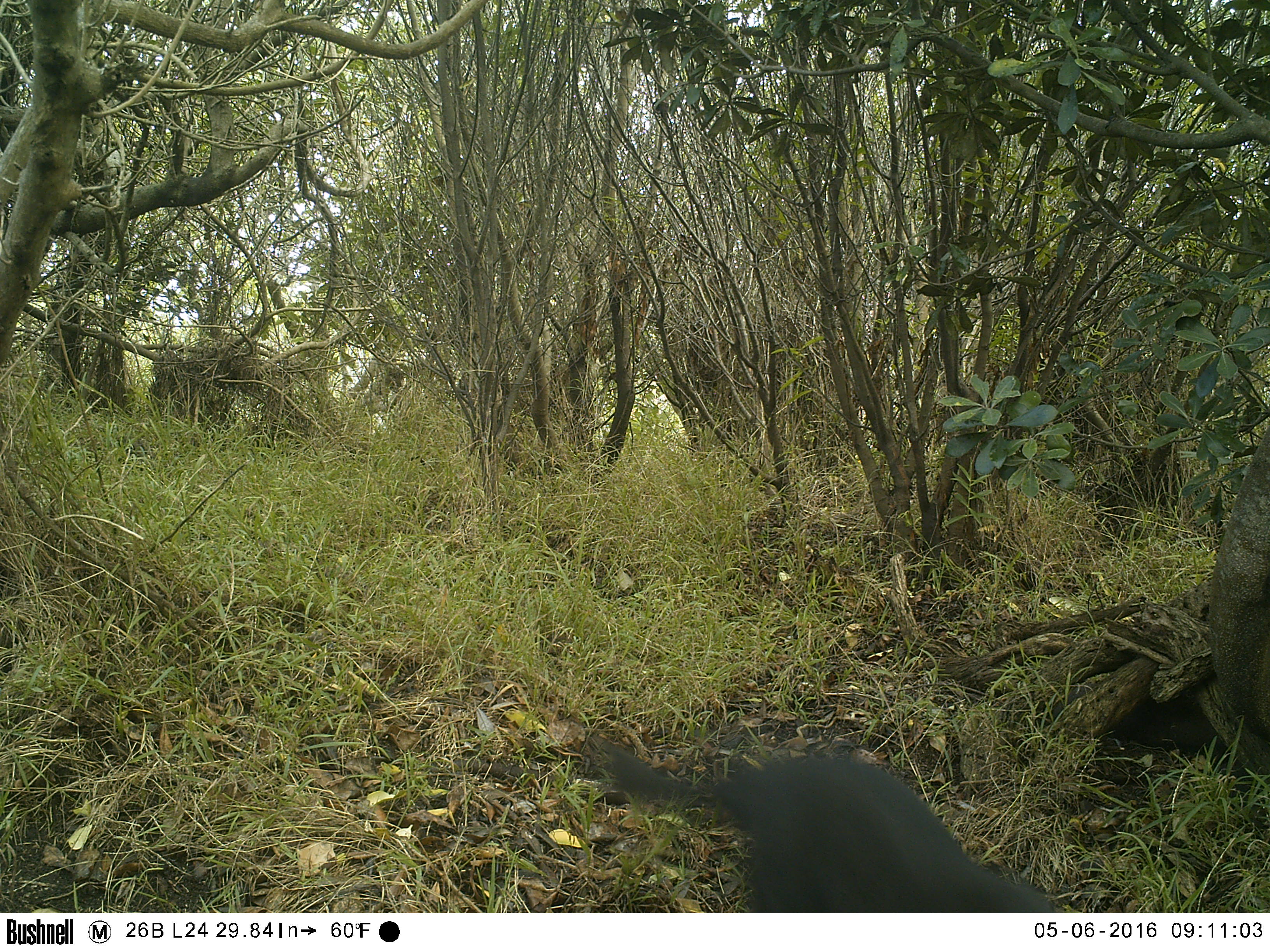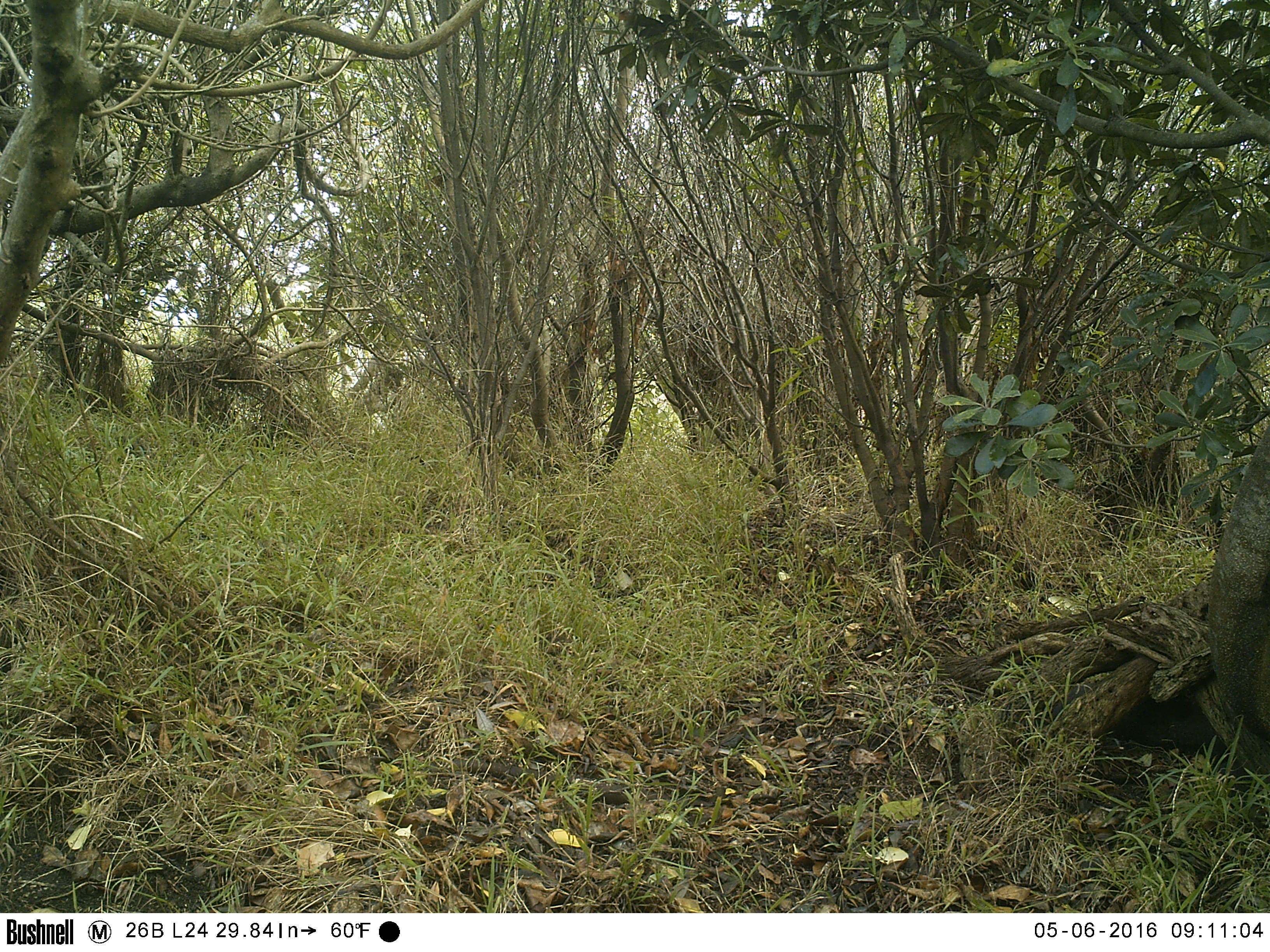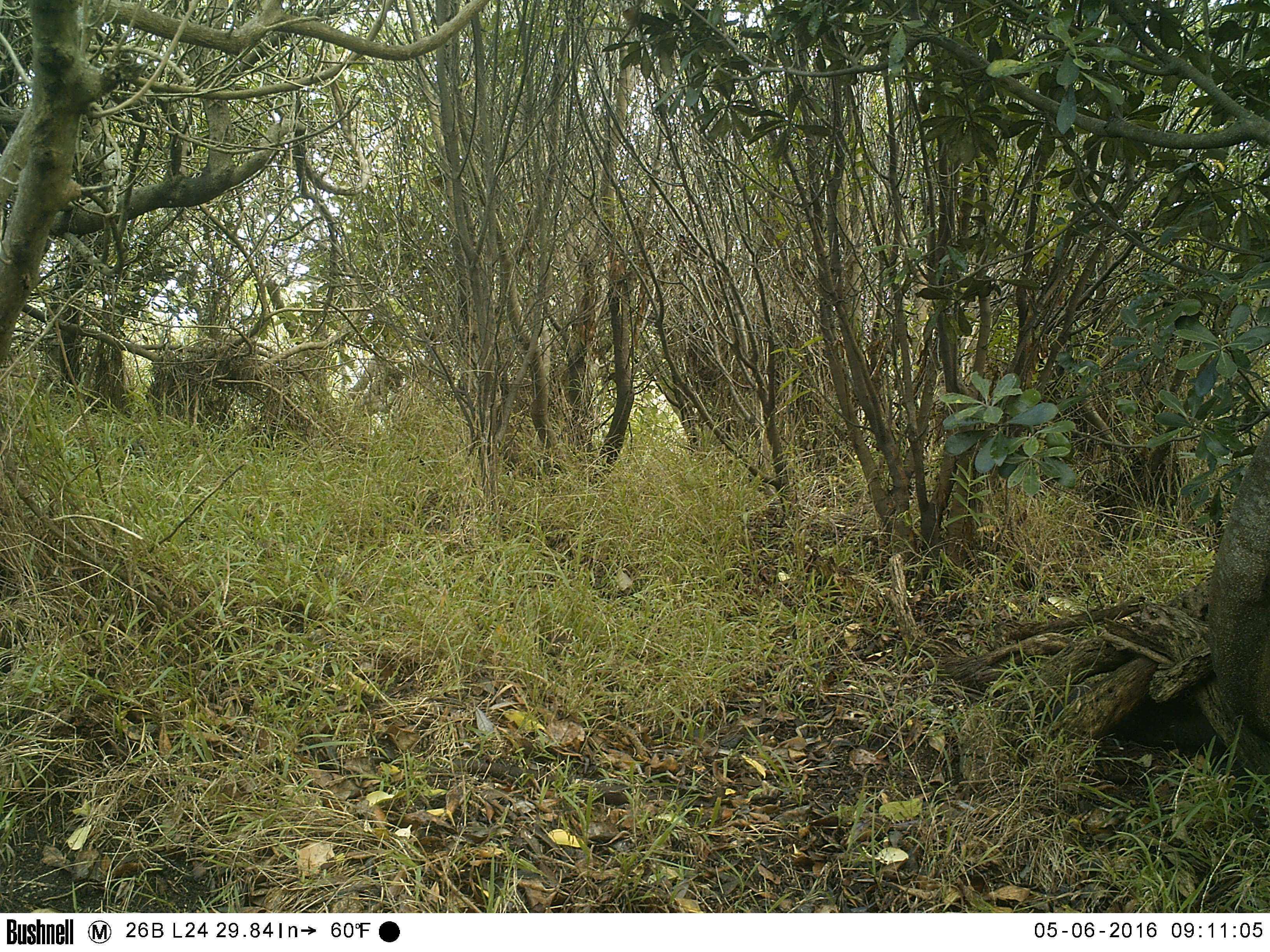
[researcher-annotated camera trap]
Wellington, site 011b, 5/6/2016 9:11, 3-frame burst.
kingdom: Animalia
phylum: Chordata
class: Mammalia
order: Carnivora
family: Felidae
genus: Felis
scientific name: Felis catus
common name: cat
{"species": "cat (Felis catus)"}